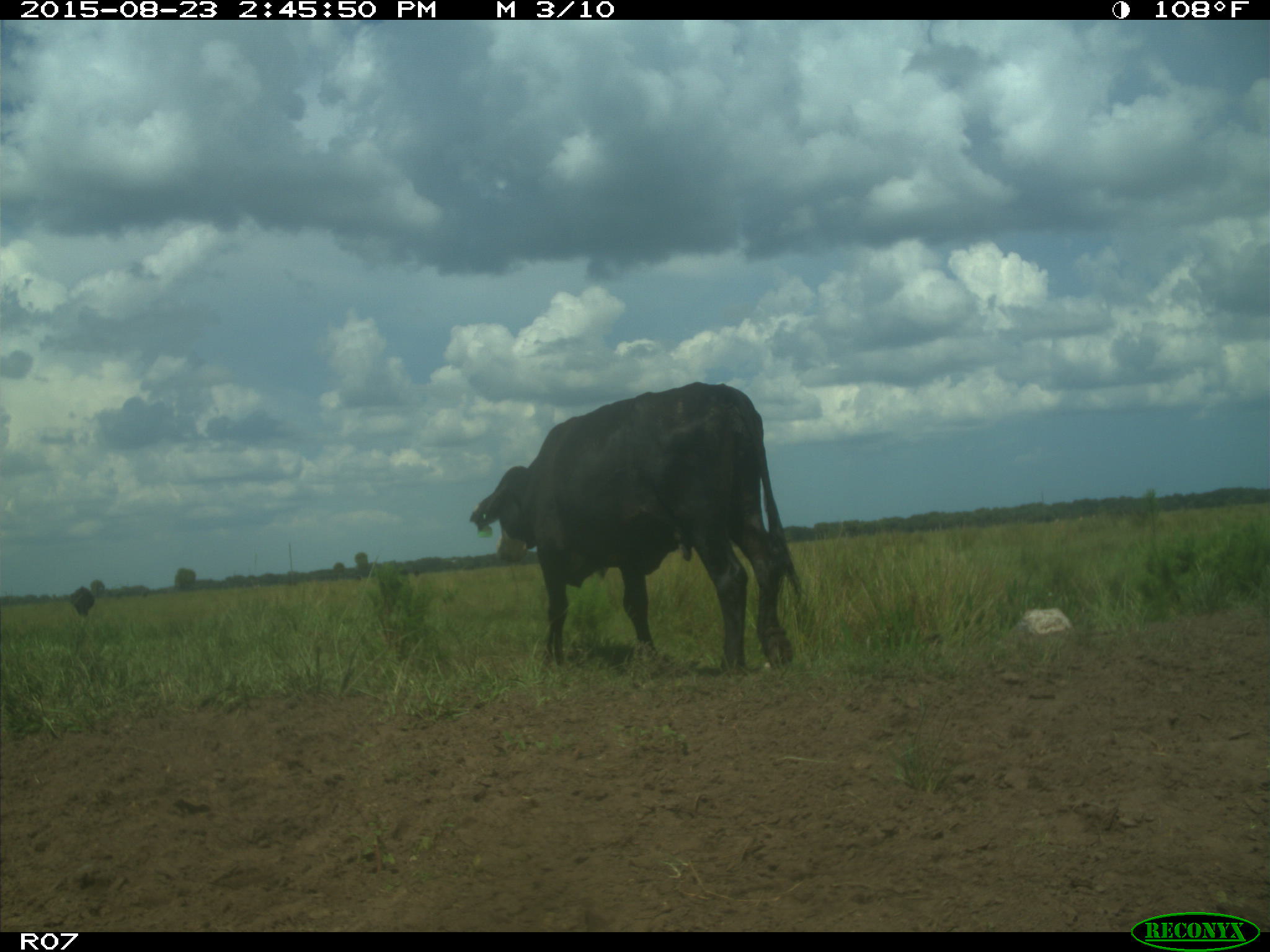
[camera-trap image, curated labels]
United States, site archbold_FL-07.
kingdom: Animalia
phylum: Chordata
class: Mammalia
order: Artiodactyla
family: Bovidae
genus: Bos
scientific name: Bos taurus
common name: domestic cow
Bos taurus (domestic cow).